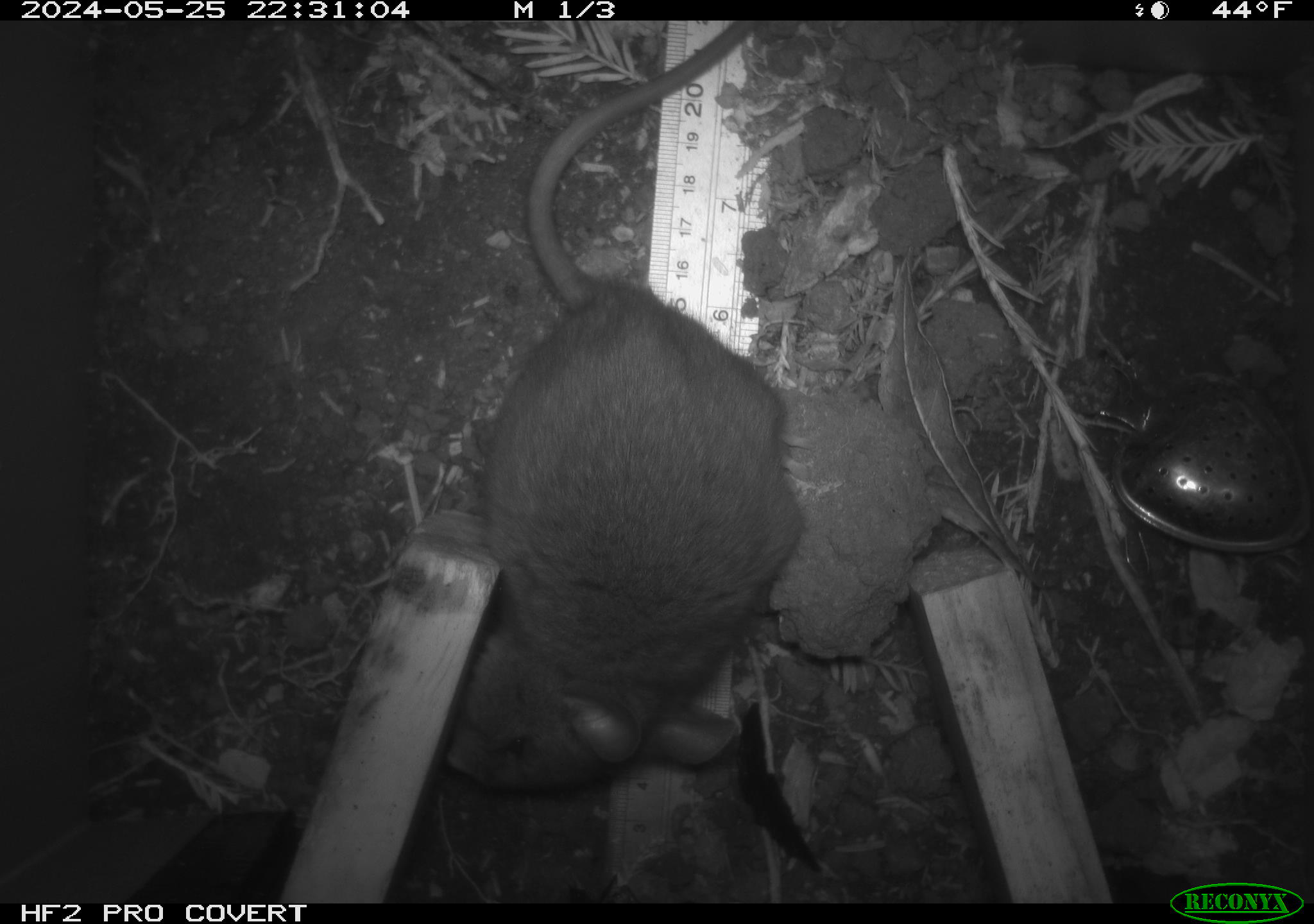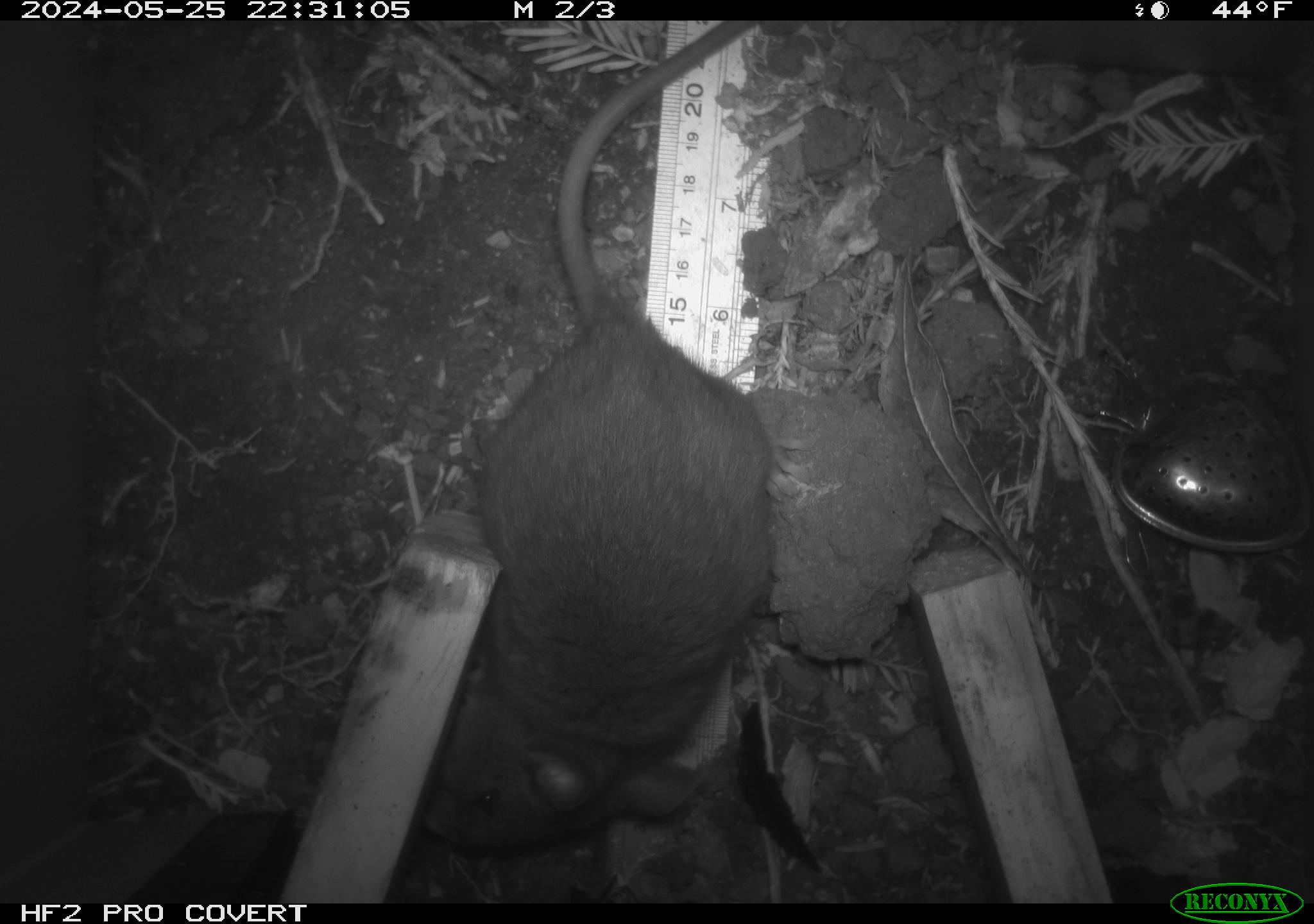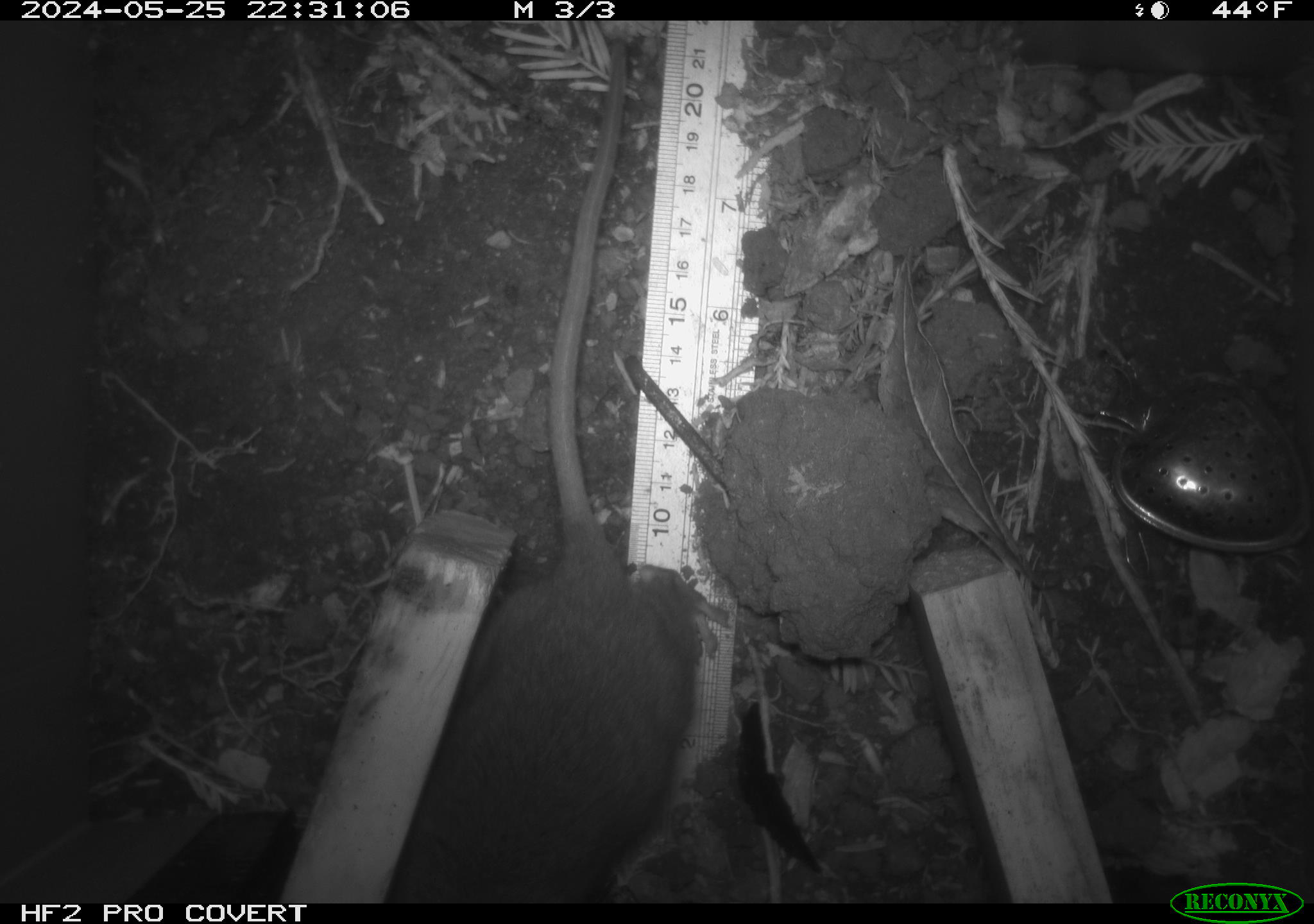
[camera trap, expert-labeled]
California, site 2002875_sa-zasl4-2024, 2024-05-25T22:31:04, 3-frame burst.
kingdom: Animalia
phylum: Chordata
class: Mammalia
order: Rodentia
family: Cricetidae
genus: Neotoma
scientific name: Neotoma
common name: pack rat or woodrat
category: neotoma species